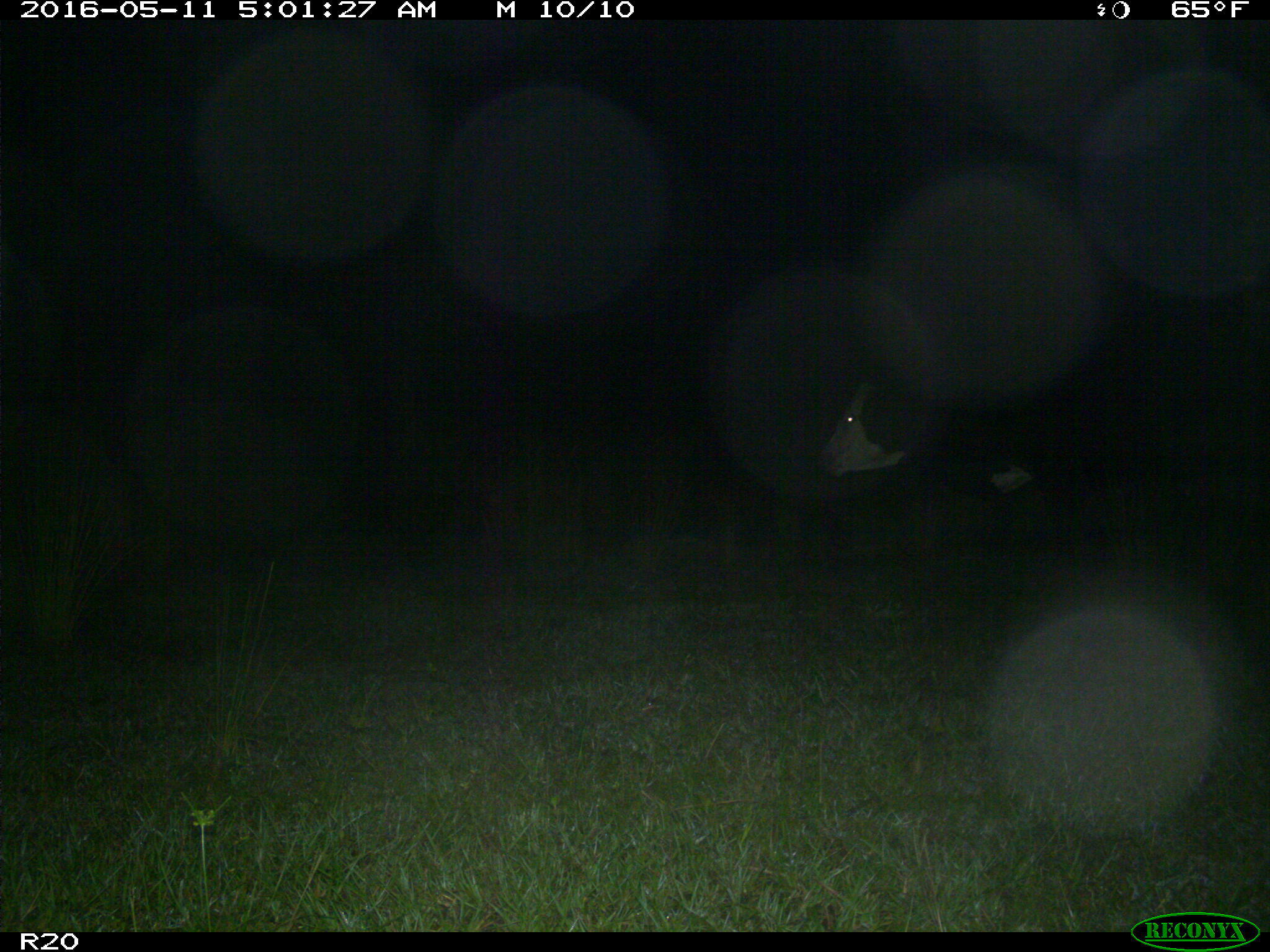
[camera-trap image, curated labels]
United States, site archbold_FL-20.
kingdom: Animalia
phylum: Chordata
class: Mammalia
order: Artiodactyla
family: Bovidae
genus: Bos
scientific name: Bos taurus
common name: domestic cow